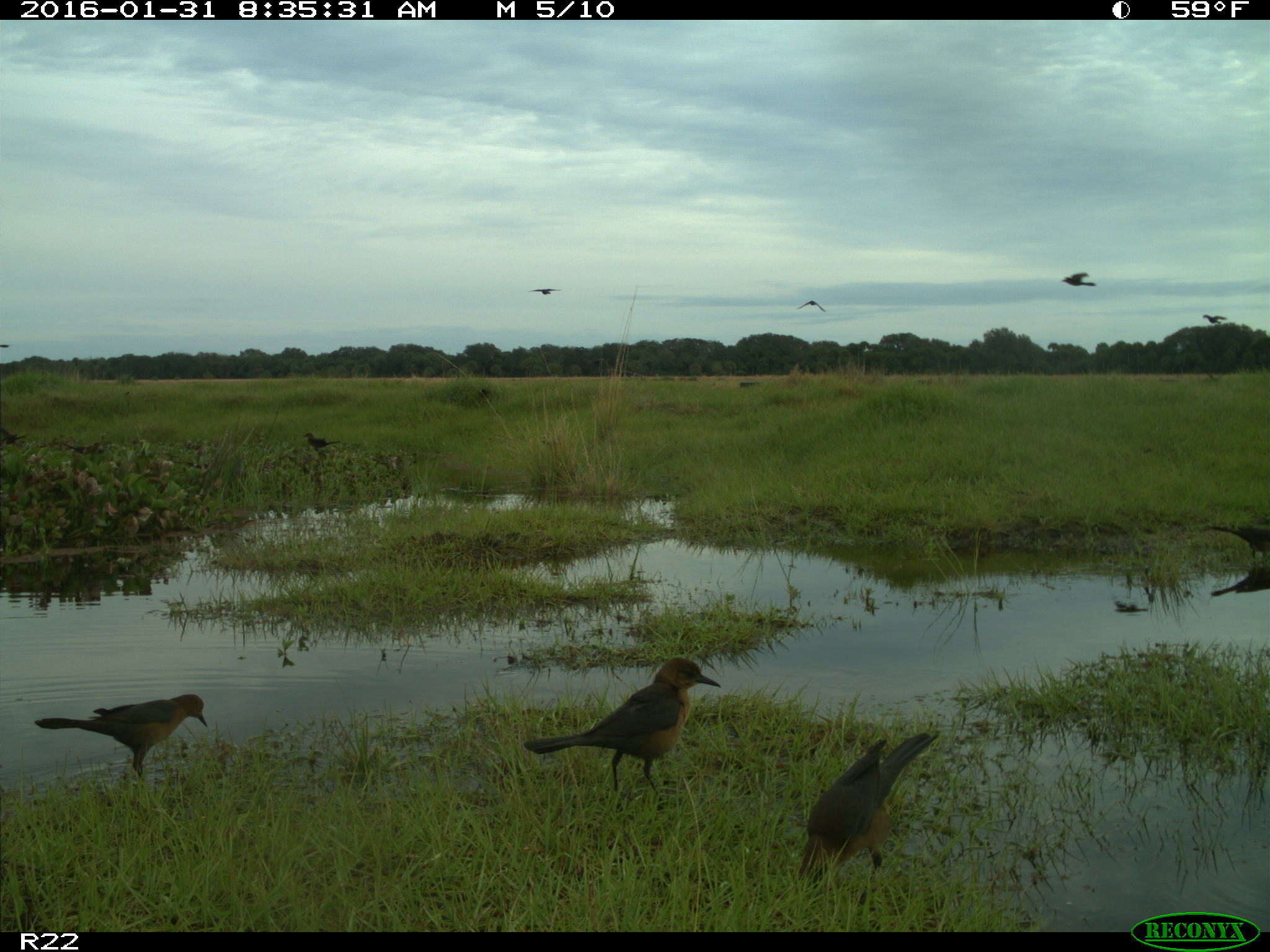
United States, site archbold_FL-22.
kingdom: Animalia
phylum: Chordata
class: Aves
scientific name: Aves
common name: birds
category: unidentified bird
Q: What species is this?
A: Unidentified bird (birds) (Aves).